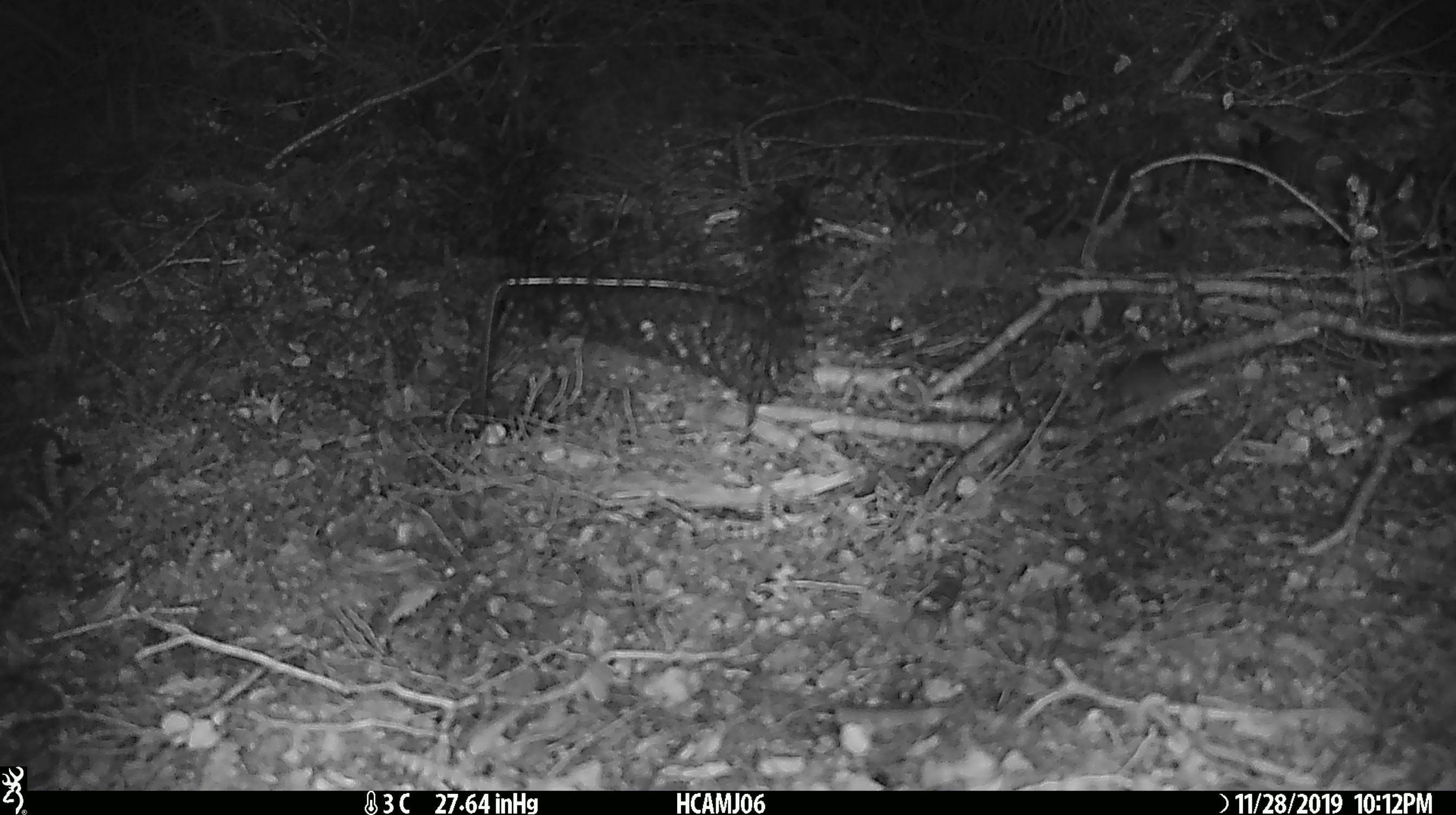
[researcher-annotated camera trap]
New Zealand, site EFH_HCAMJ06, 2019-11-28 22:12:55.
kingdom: Animalia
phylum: Chordata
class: Mammalia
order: Rodentia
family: Muridae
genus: Mus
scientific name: Mus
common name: mouse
Mouse (Mus).